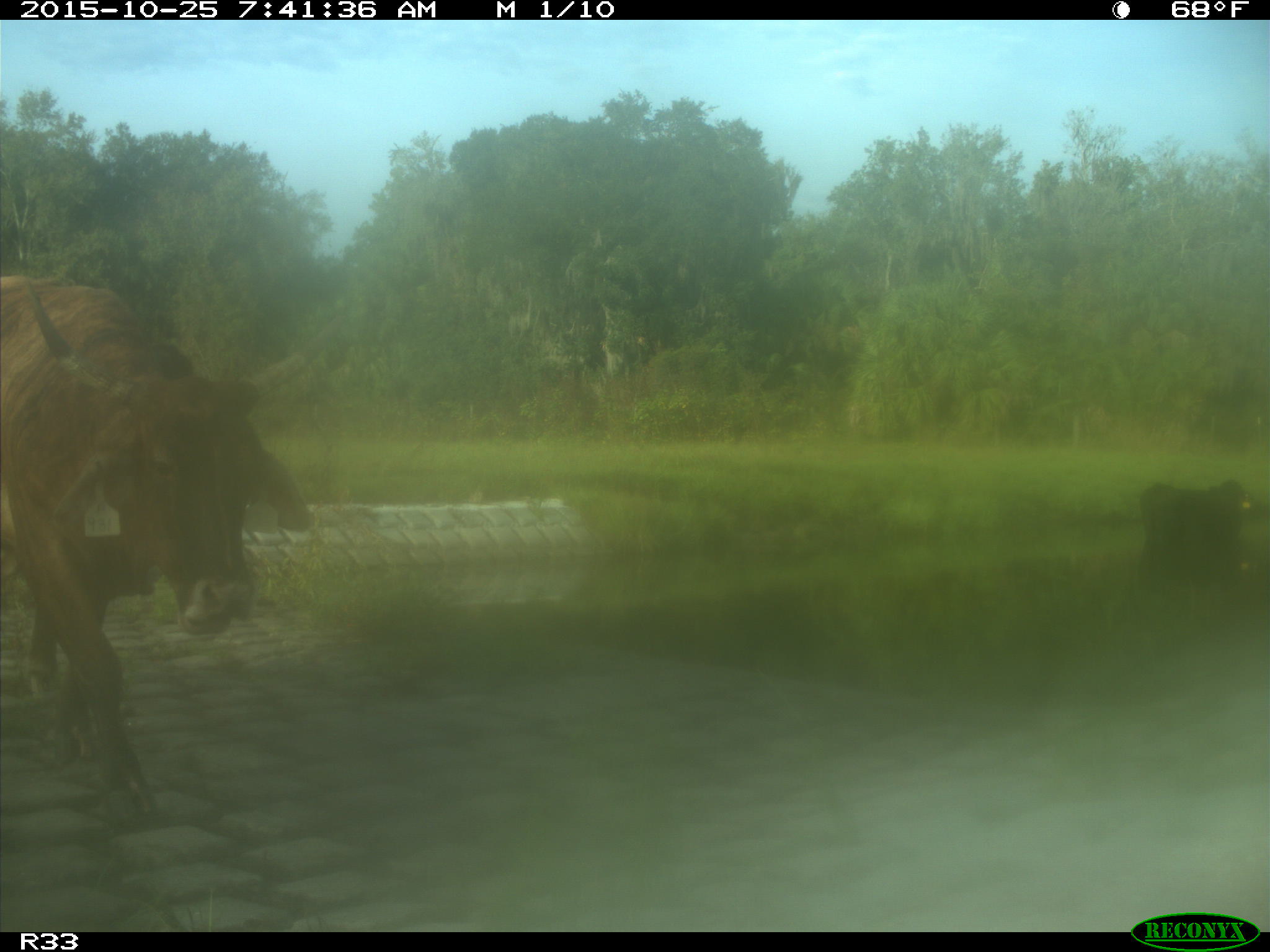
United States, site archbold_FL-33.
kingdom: Animalia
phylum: Chordata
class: Mammalia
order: Artiodactyla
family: Bovidae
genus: Bos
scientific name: Bos taurus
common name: domestic cow